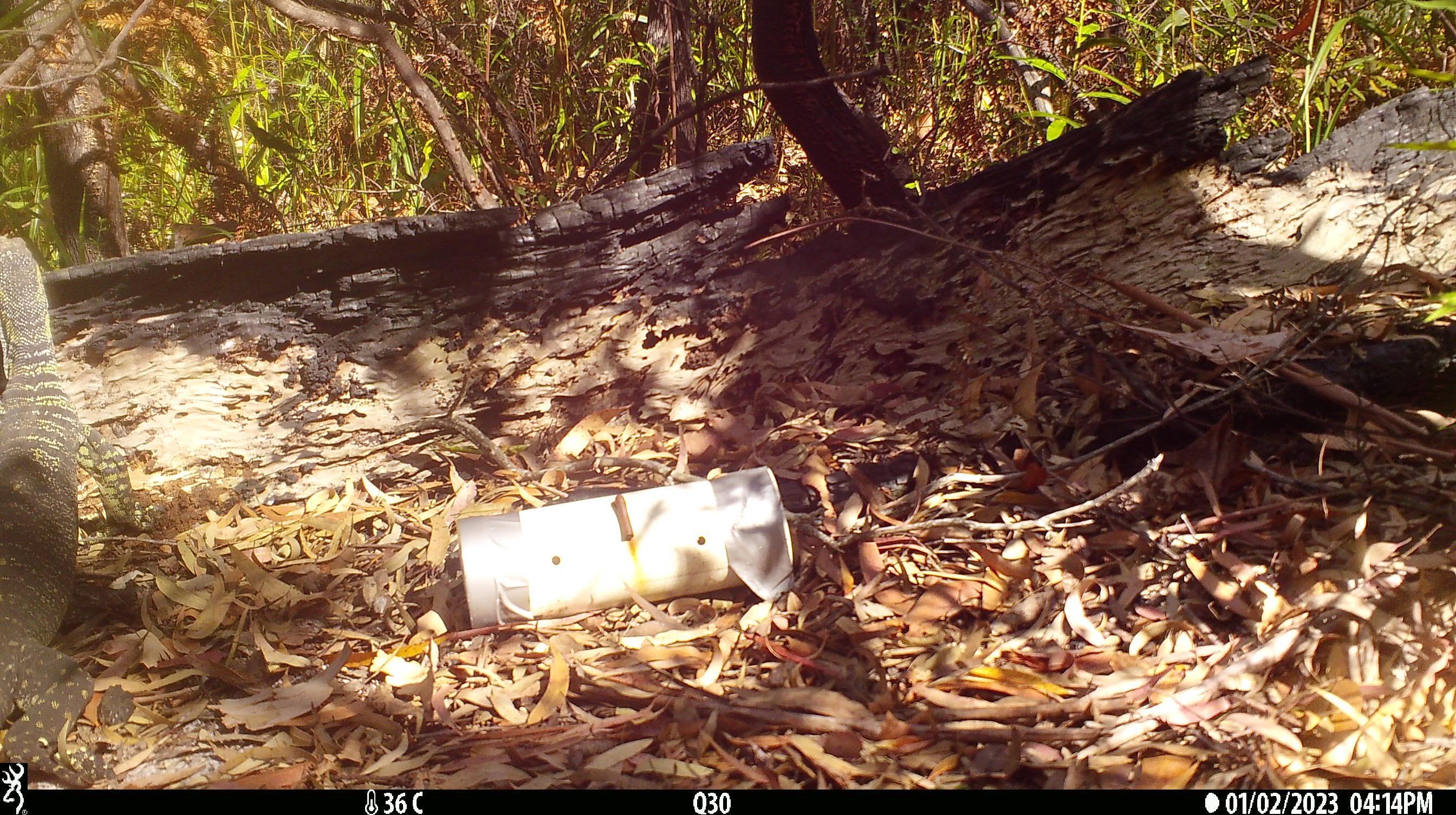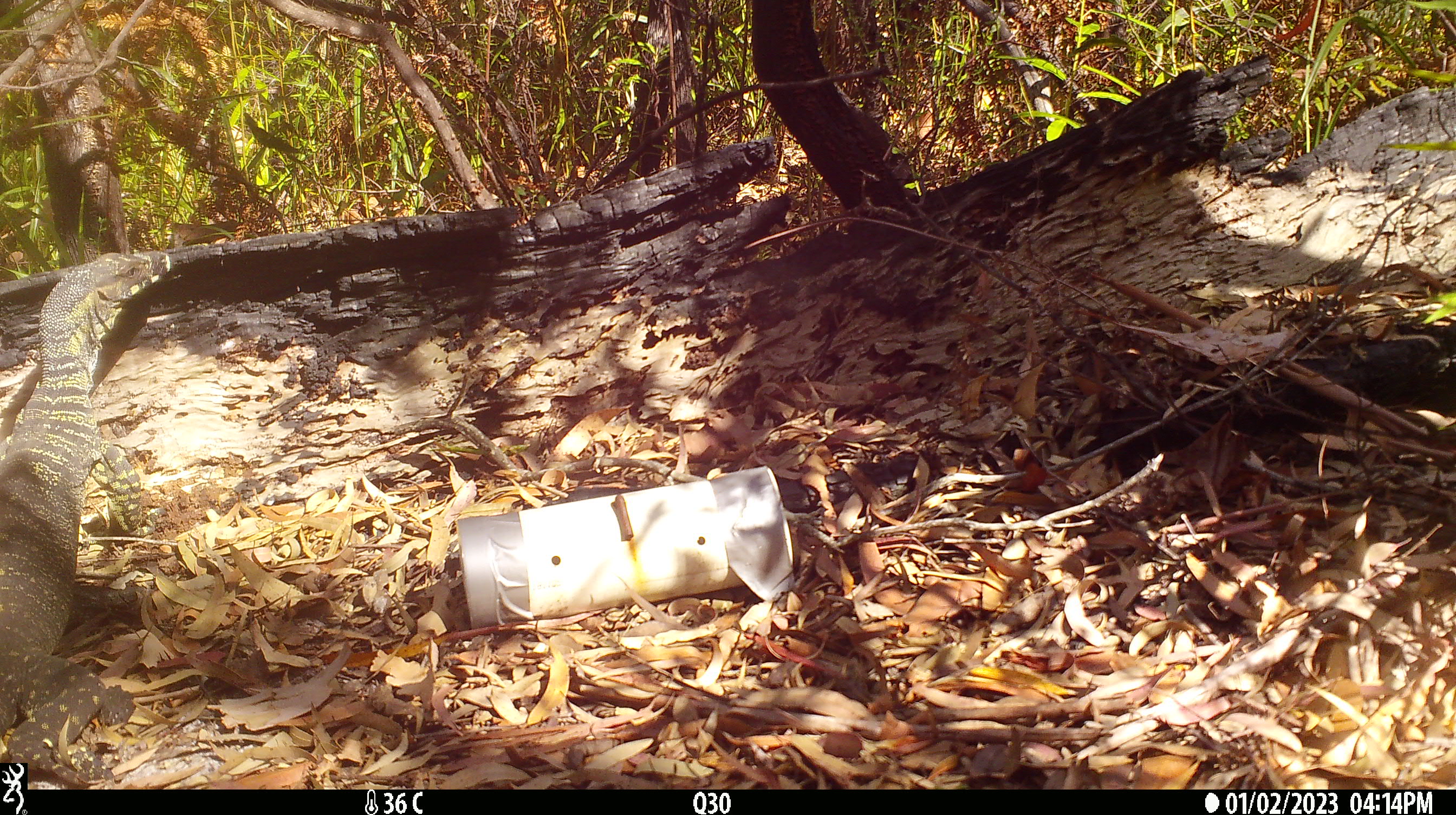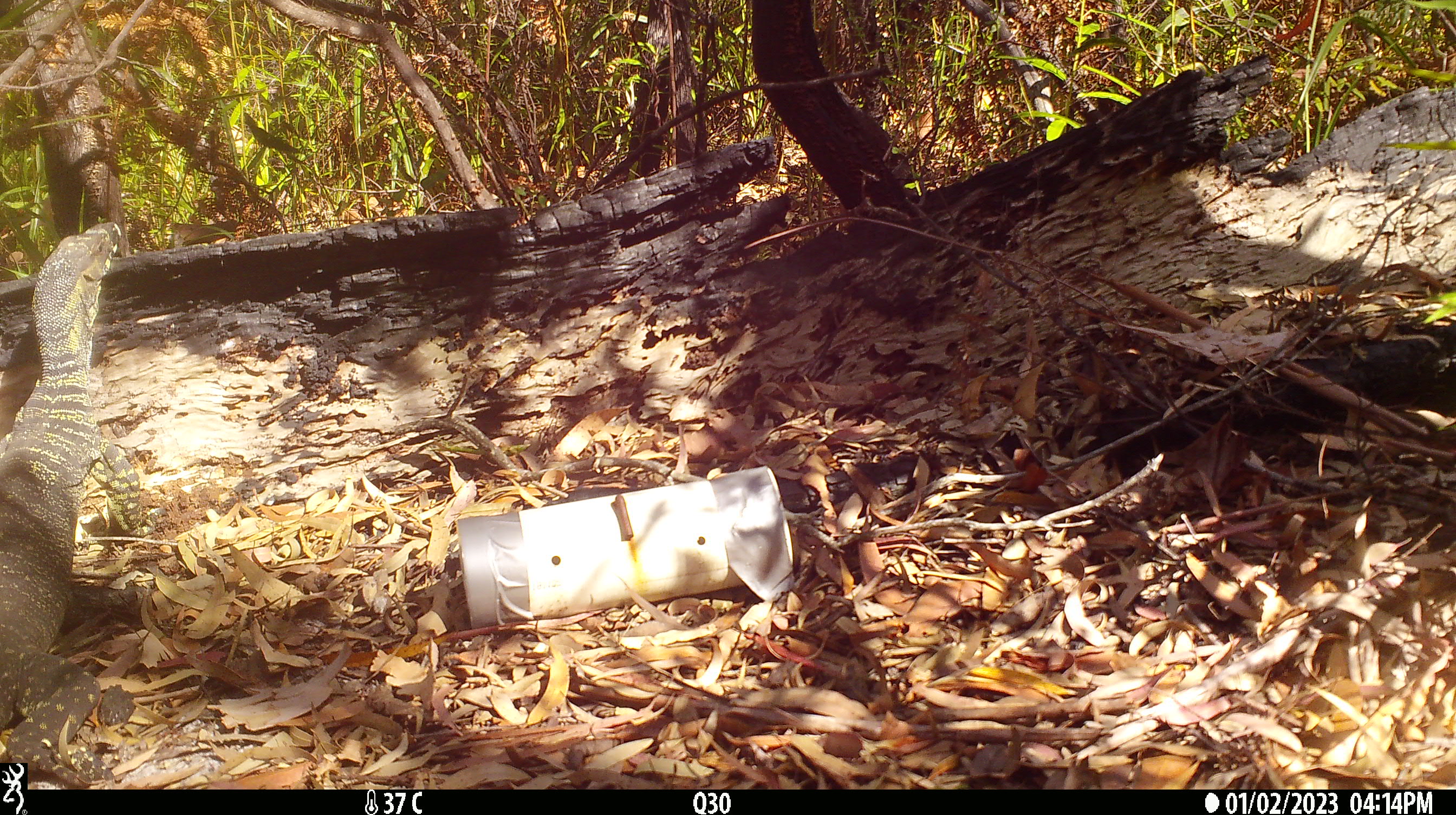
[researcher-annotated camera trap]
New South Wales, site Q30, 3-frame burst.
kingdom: Animalia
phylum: Chordata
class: Reptilia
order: Squamata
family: Varanidae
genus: Varanus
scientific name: Varanus varius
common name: lace monitor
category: goanna